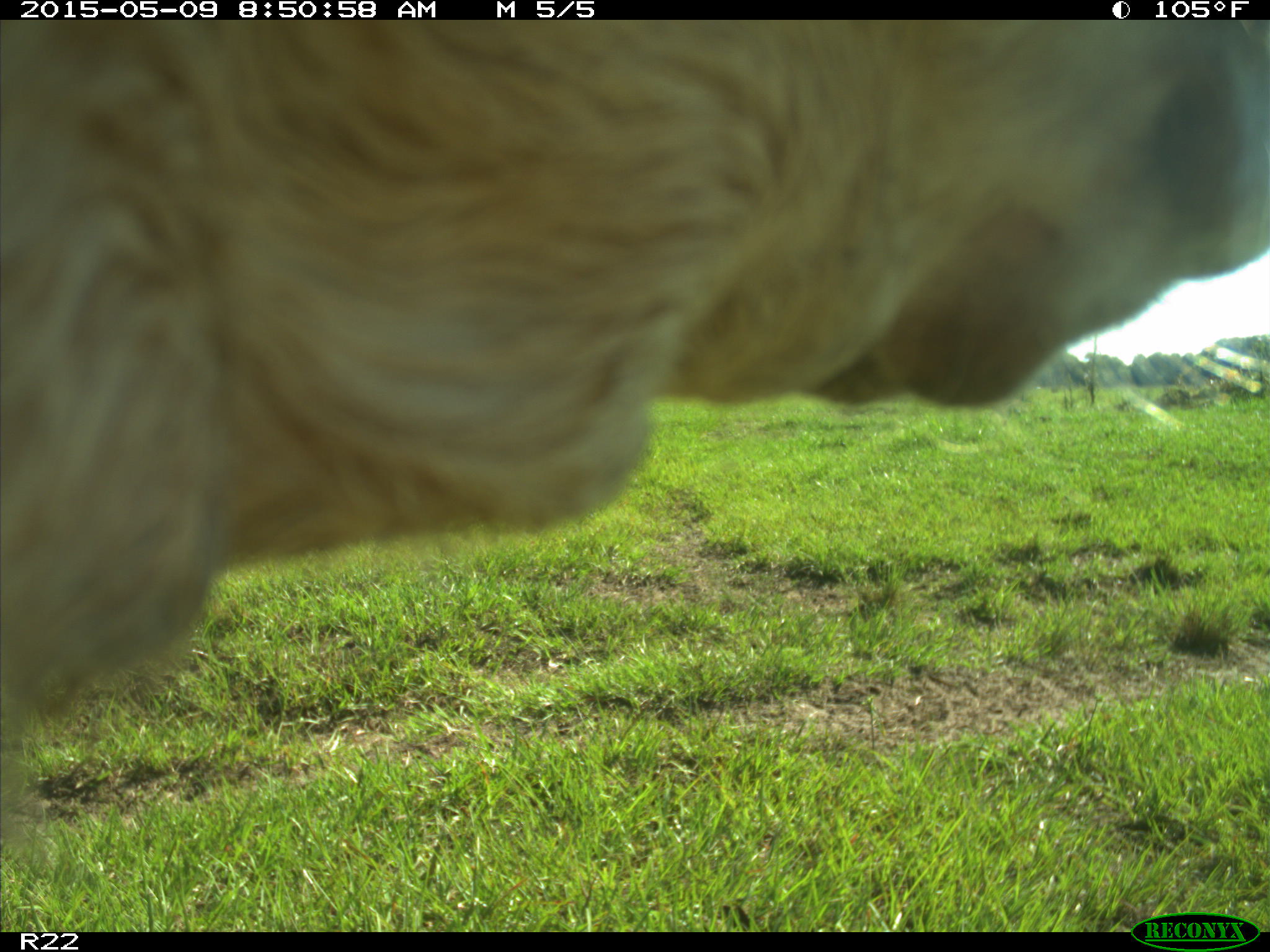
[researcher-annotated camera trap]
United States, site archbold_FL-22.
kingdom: Animalia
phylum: Chordata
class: Mammalia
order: Artiodactyla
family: Bovidae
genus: Bos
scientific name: Bos taurus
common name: domestic cow